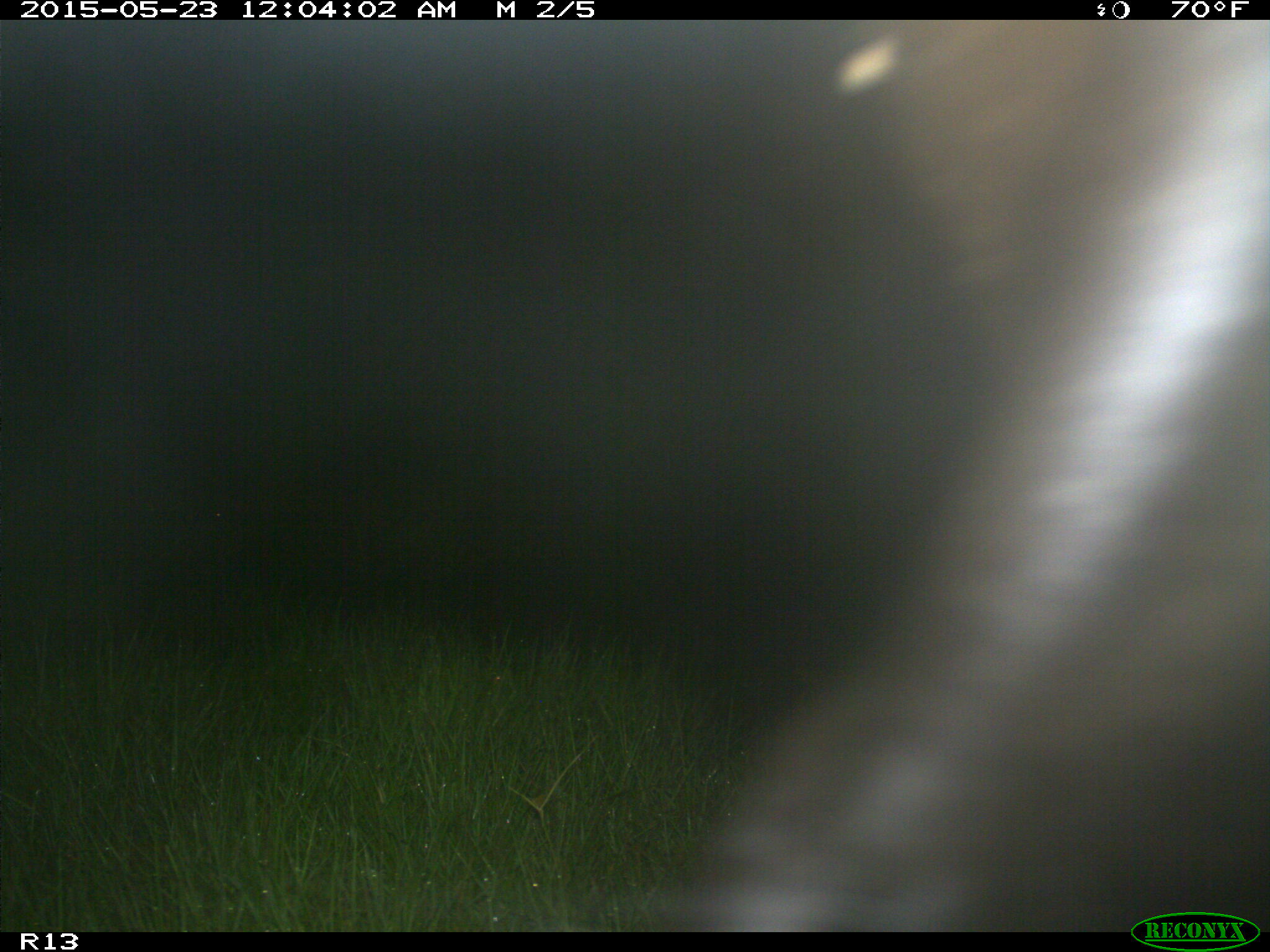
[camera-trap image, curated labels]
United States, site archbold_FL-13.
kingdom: Animalia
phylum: Chordata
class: Mammalia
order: Artiodactyla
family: Bovidae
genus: Bos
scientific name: Bos taurus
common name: domestic cow